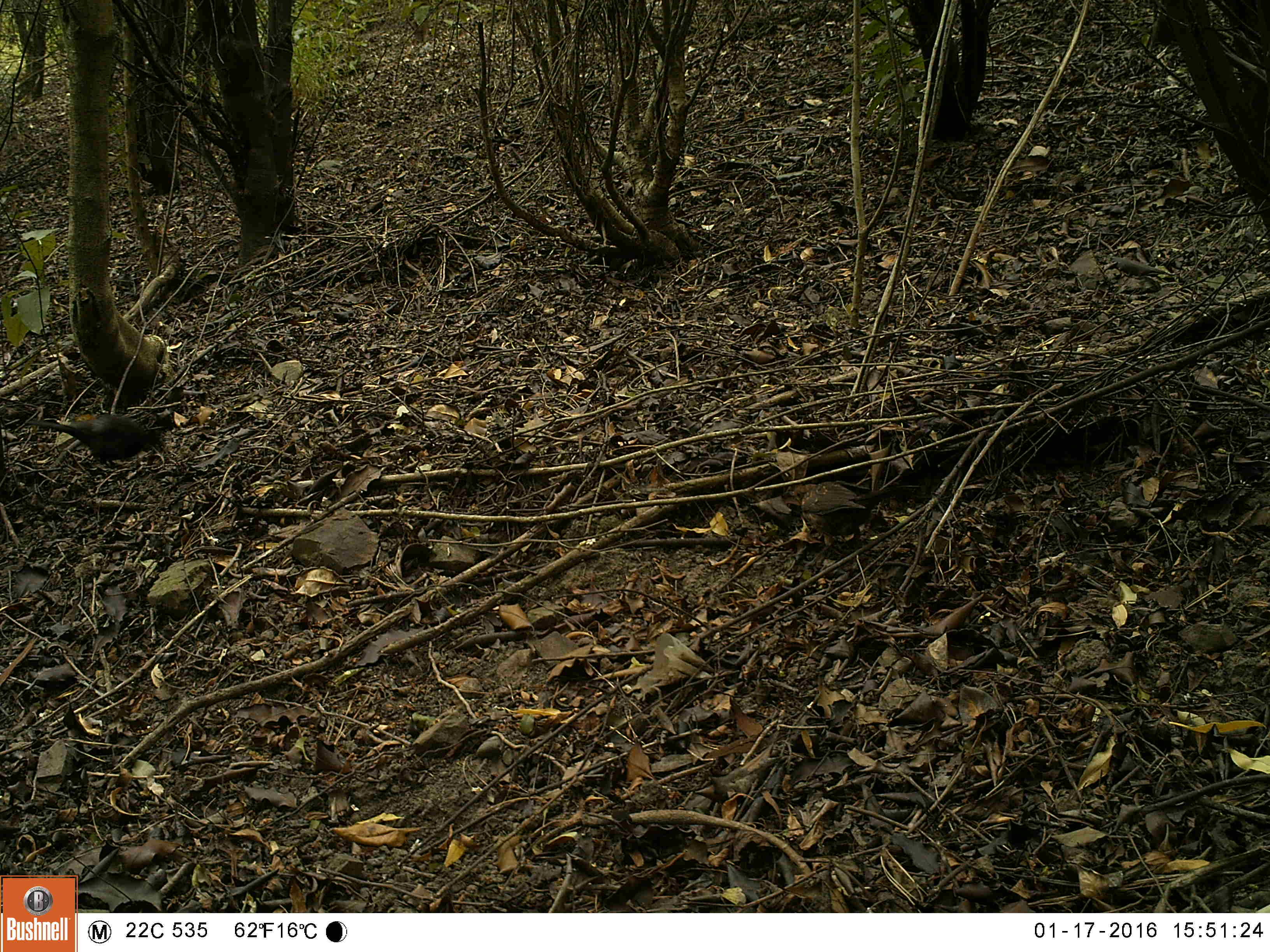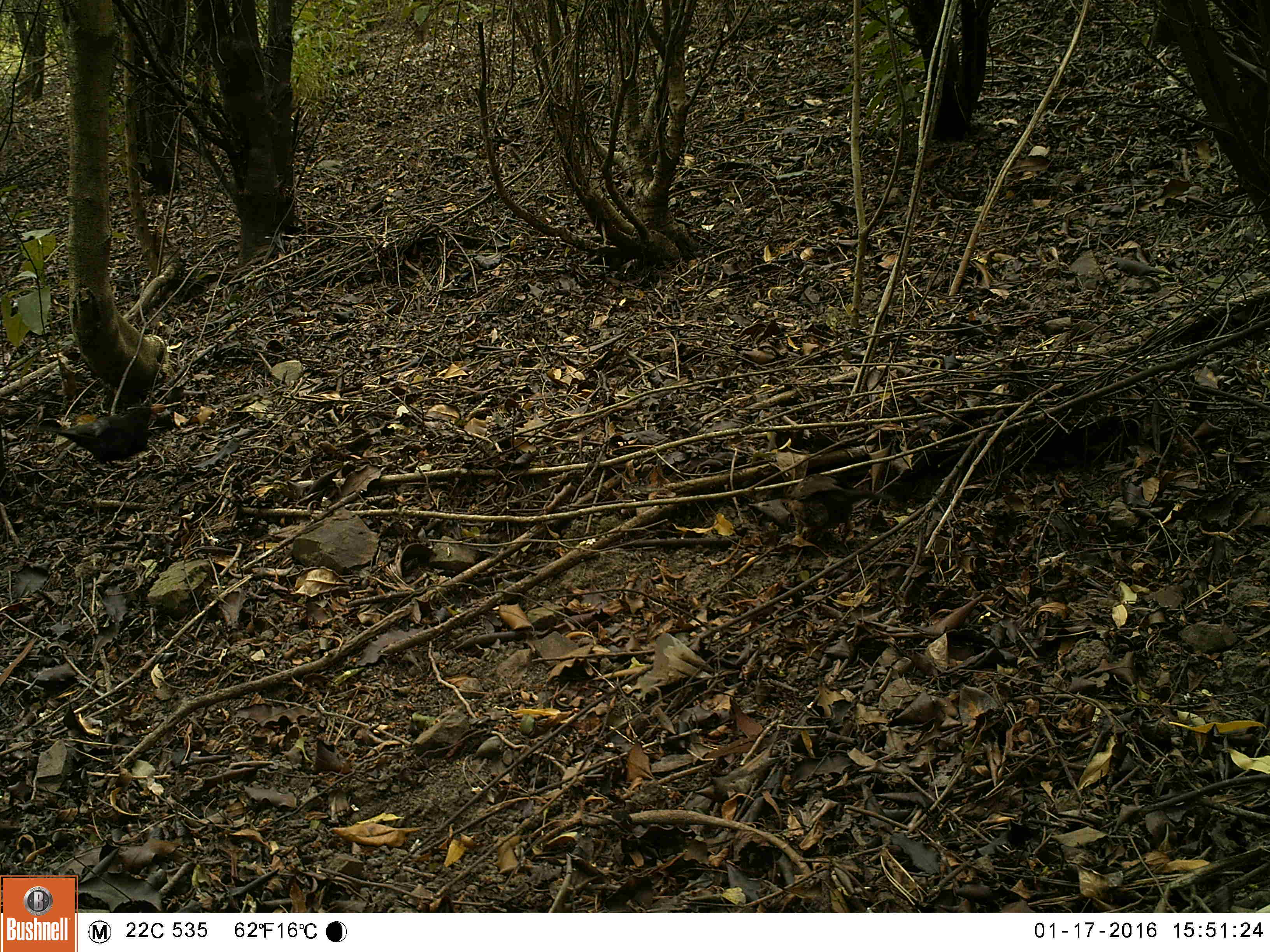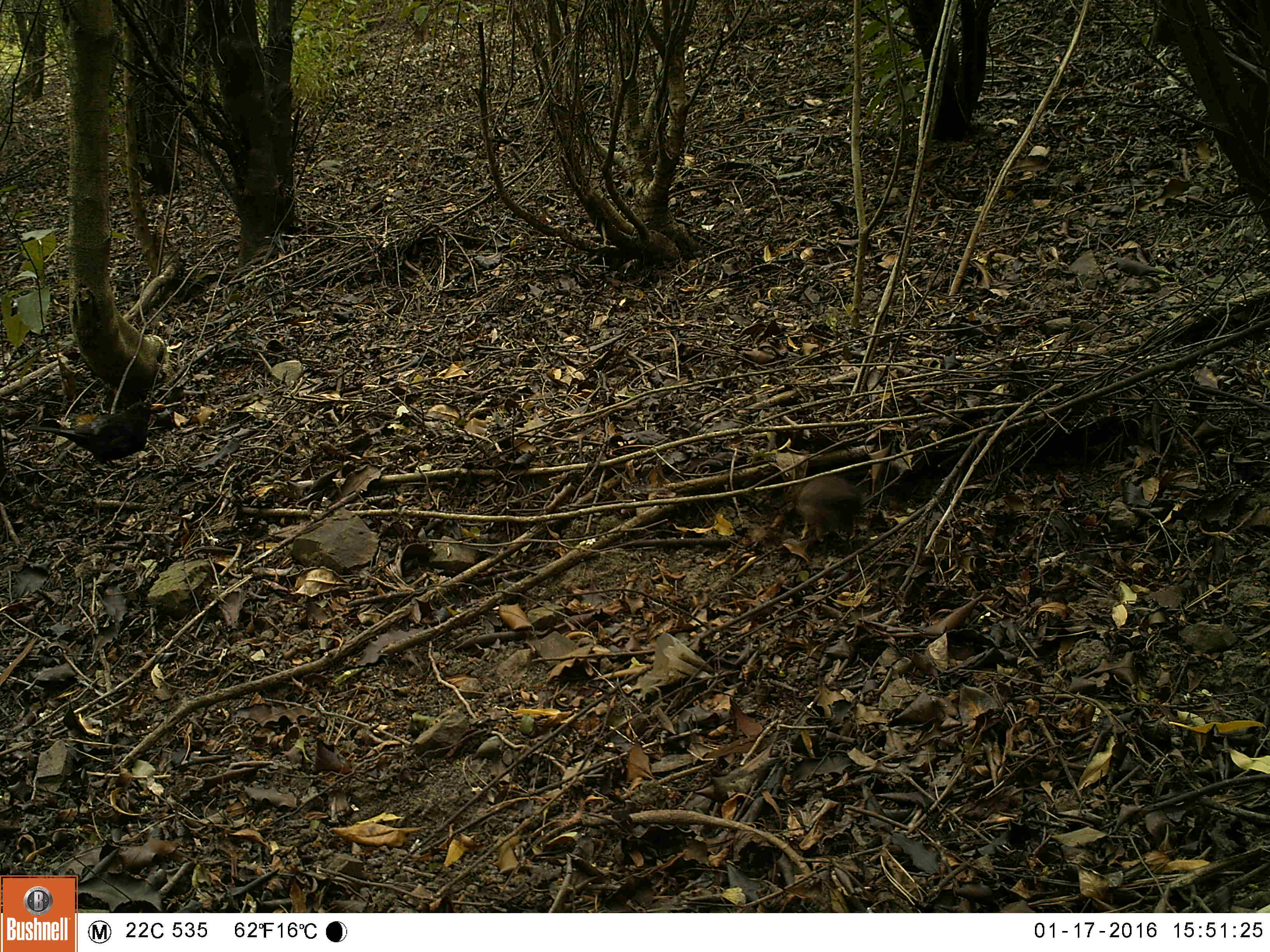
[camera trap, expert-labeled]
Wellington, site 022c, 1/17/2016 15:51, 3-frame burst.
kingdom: Animalia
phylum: Chordata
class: Aves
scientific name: Aves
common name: bird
Bird (Aves).